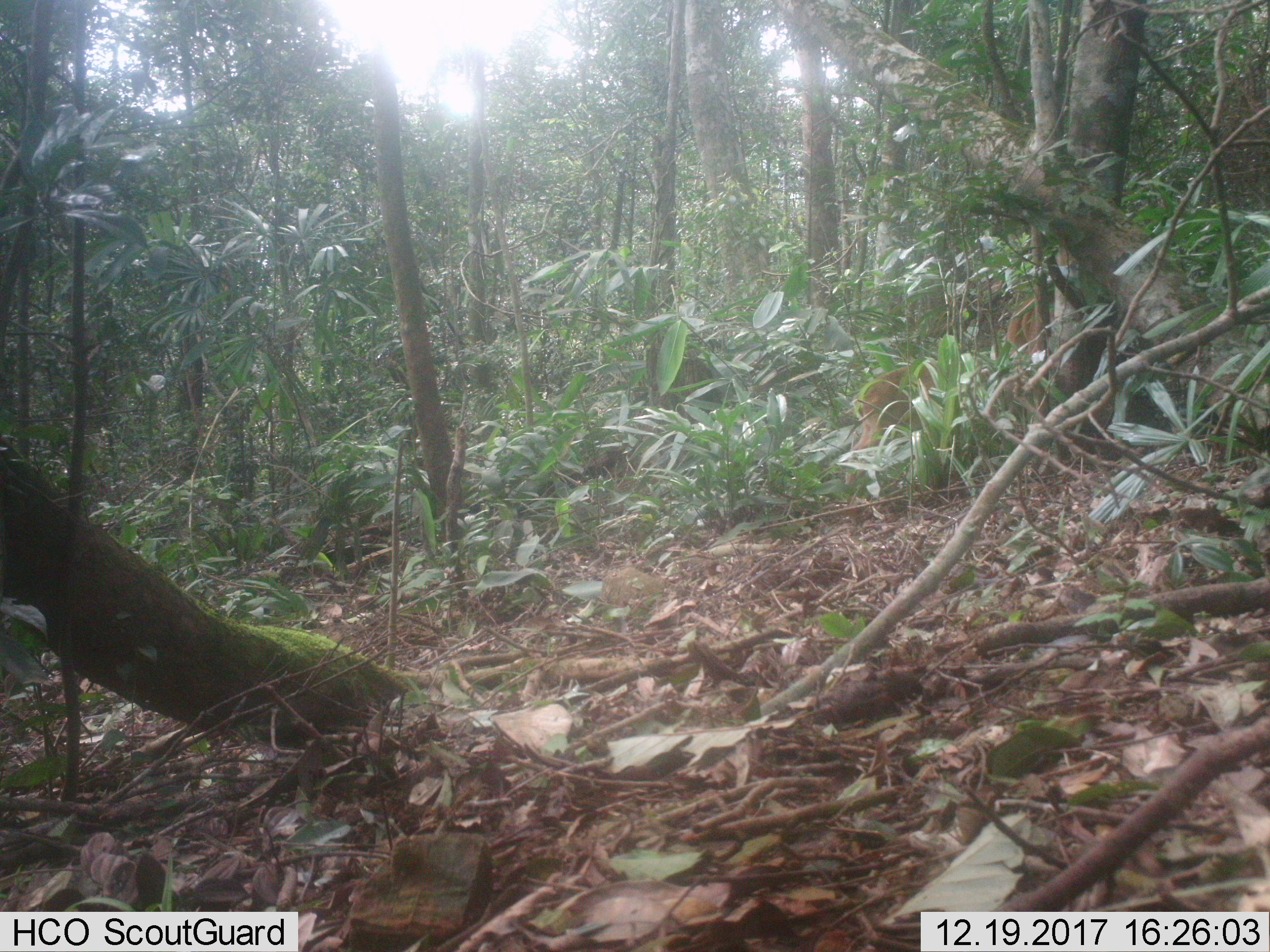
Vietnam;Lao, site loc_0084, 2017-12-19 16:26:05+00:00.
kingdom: Animalia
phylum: Chordata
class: Mammalia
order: Artiodactyla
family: Cervidae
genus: Muntiacus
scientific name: Muntiacus vuquangensis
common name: large-antlered muntjac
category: large antlered muntjac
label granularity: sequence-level